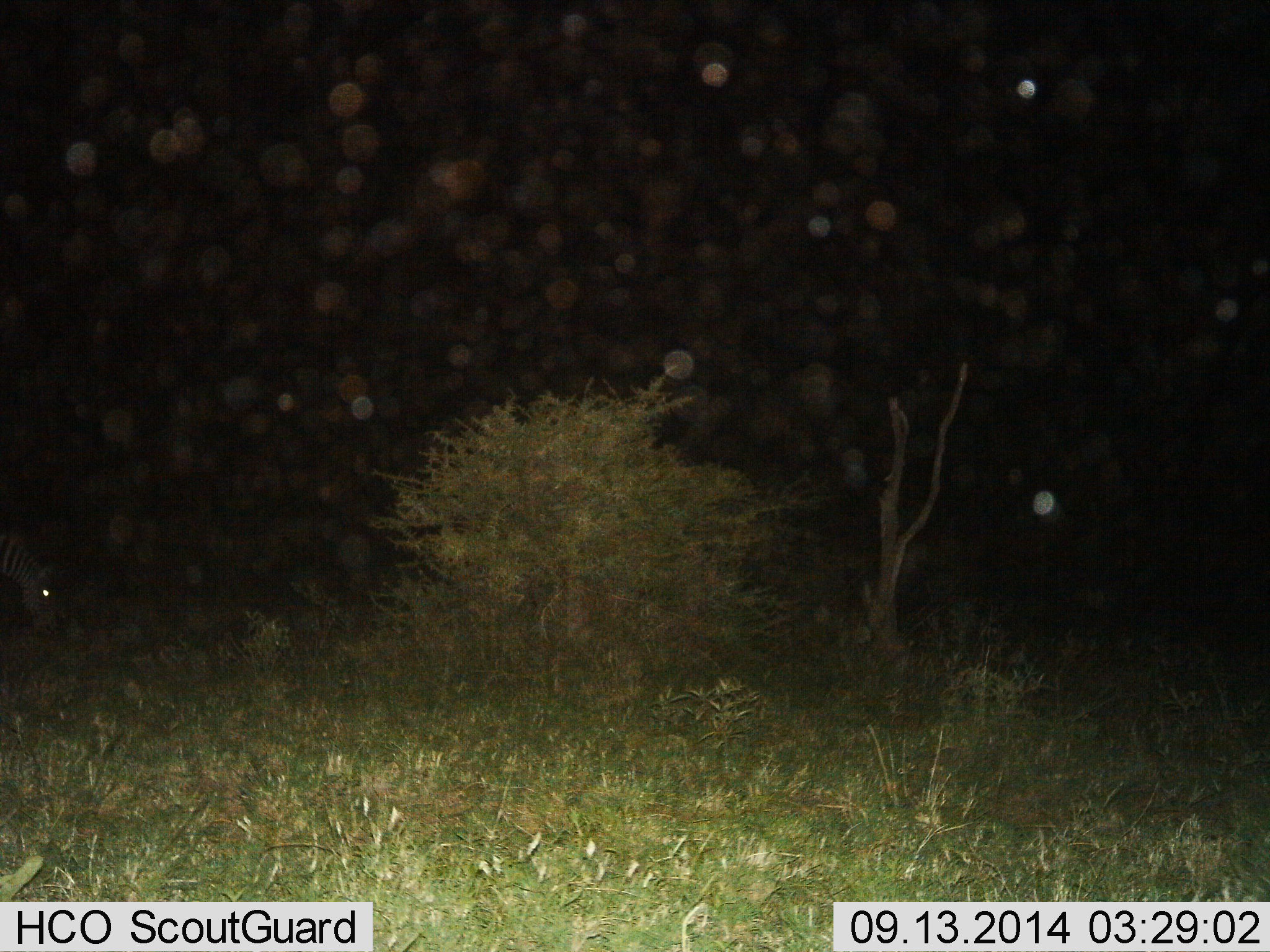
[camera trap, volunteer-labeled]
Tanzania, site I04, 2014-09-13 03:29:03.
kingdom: Animalia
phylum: Chordata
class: Mammalia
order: Perissodactyla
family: Equidae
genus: Equus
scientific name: Equus quagga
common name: plains zebra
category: zebra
Zebra (plains zebra) (Equus quagga), count 1. Behavior (volunteer vote fractions): standing 0%, resting 0%, moving 0%, interacting 0%. Young present (vote fraction): 0%. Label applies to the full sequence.